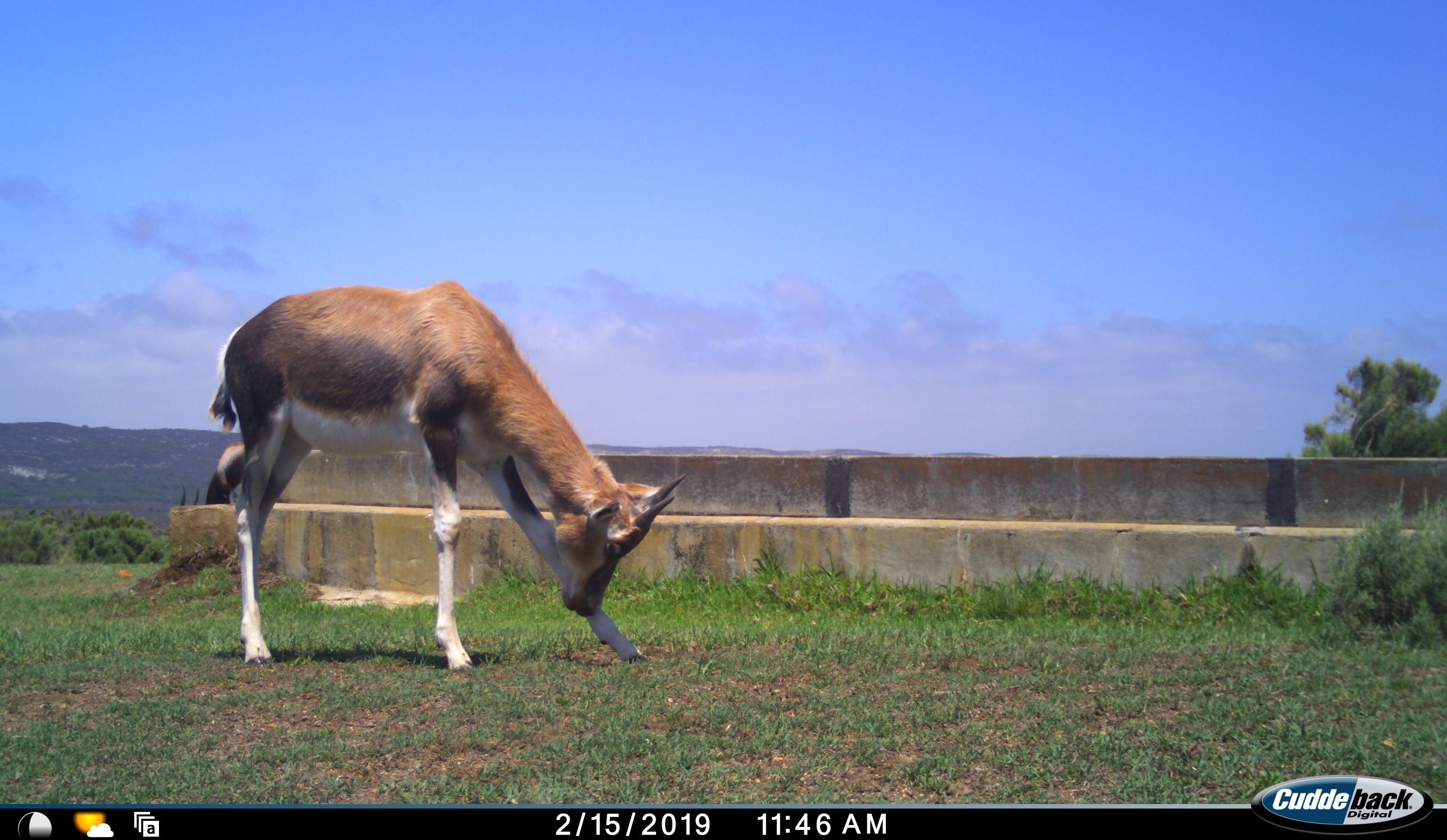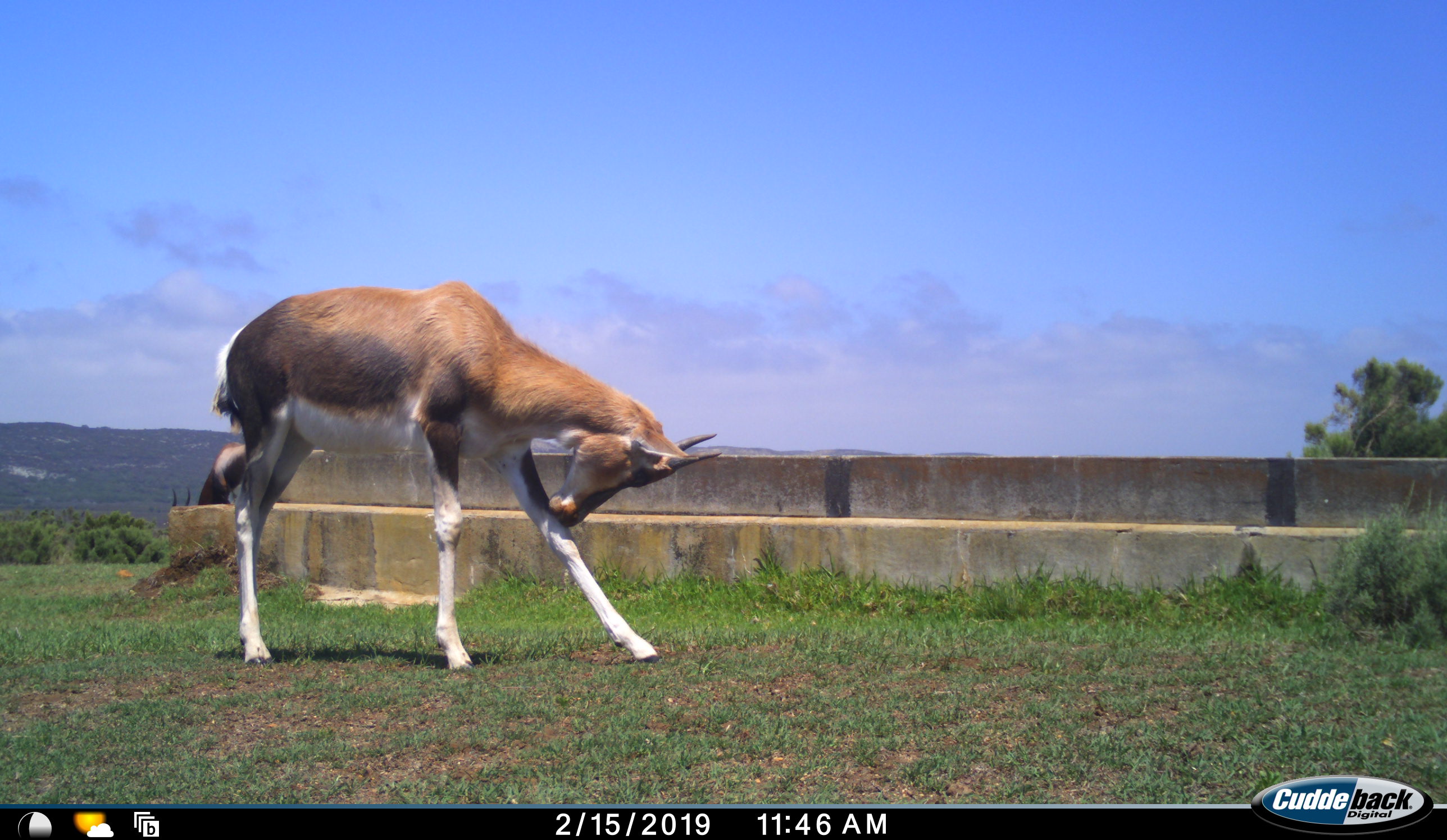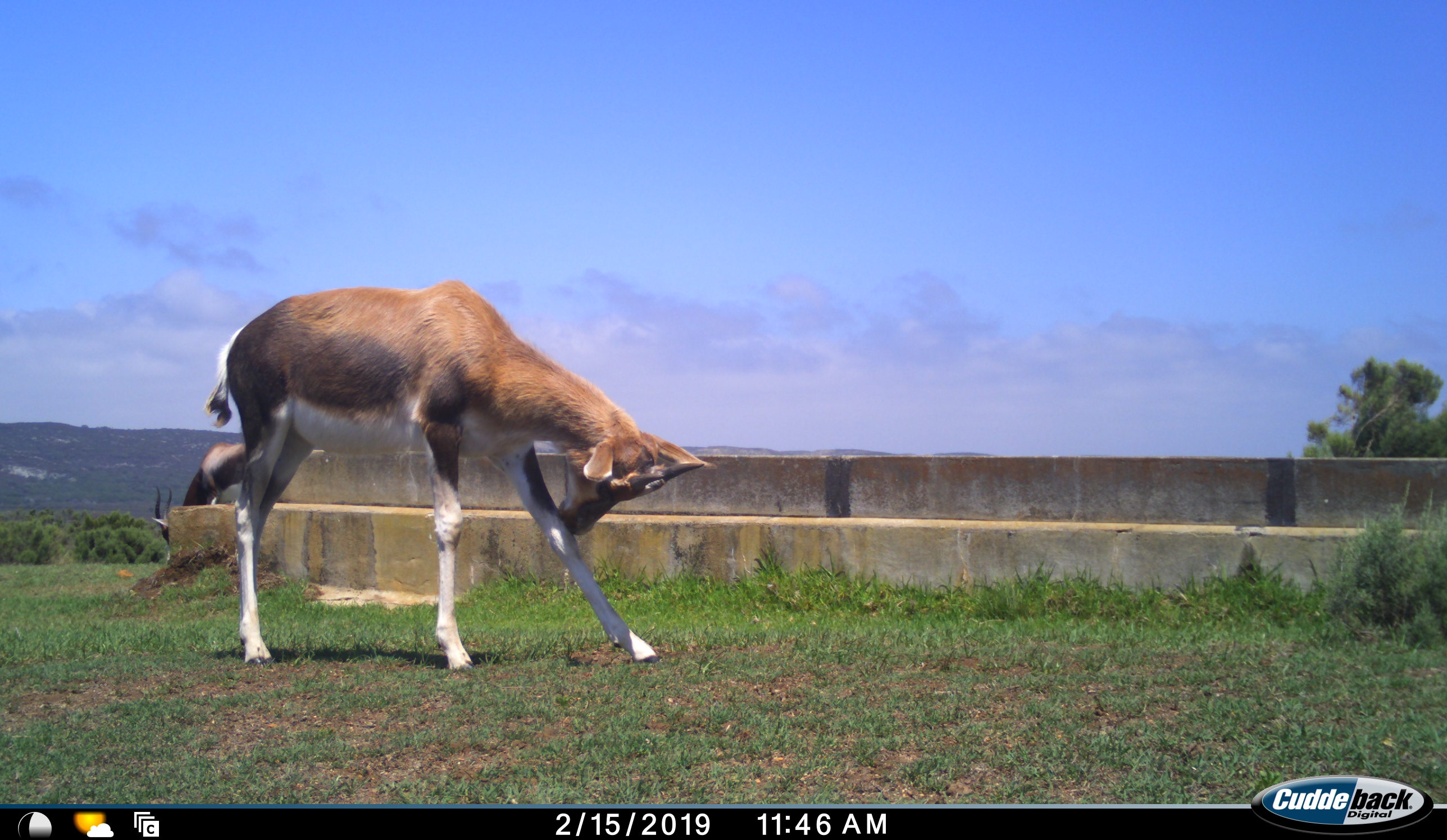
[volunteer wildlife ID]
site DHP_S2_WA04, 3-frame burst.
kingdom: Animalia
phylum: Chordata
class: Mammalia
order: Artiodactyla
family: Bovidae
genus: Damaliscus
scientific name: Damaliscus pygargus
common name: bontebok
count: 2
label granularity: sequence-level